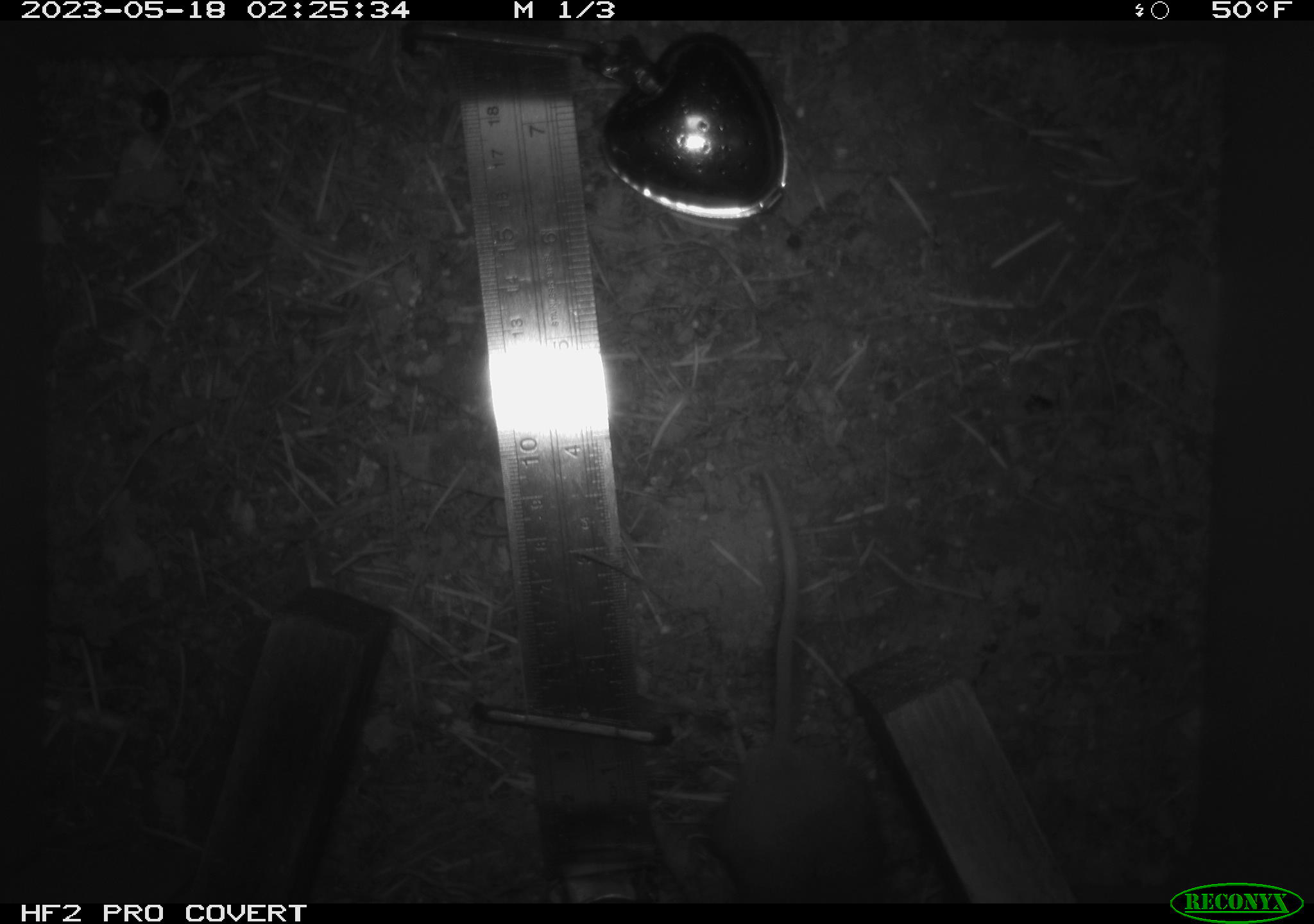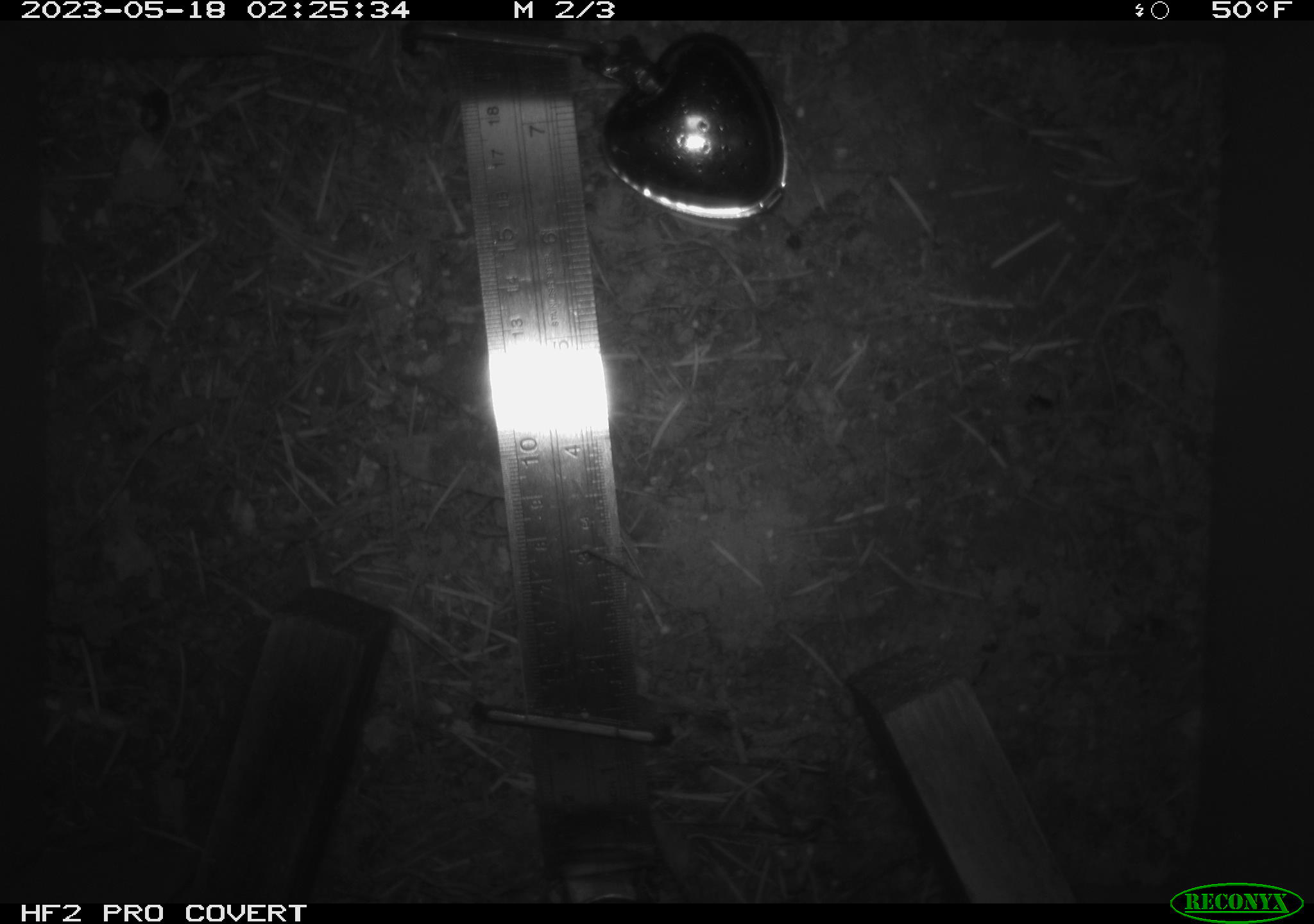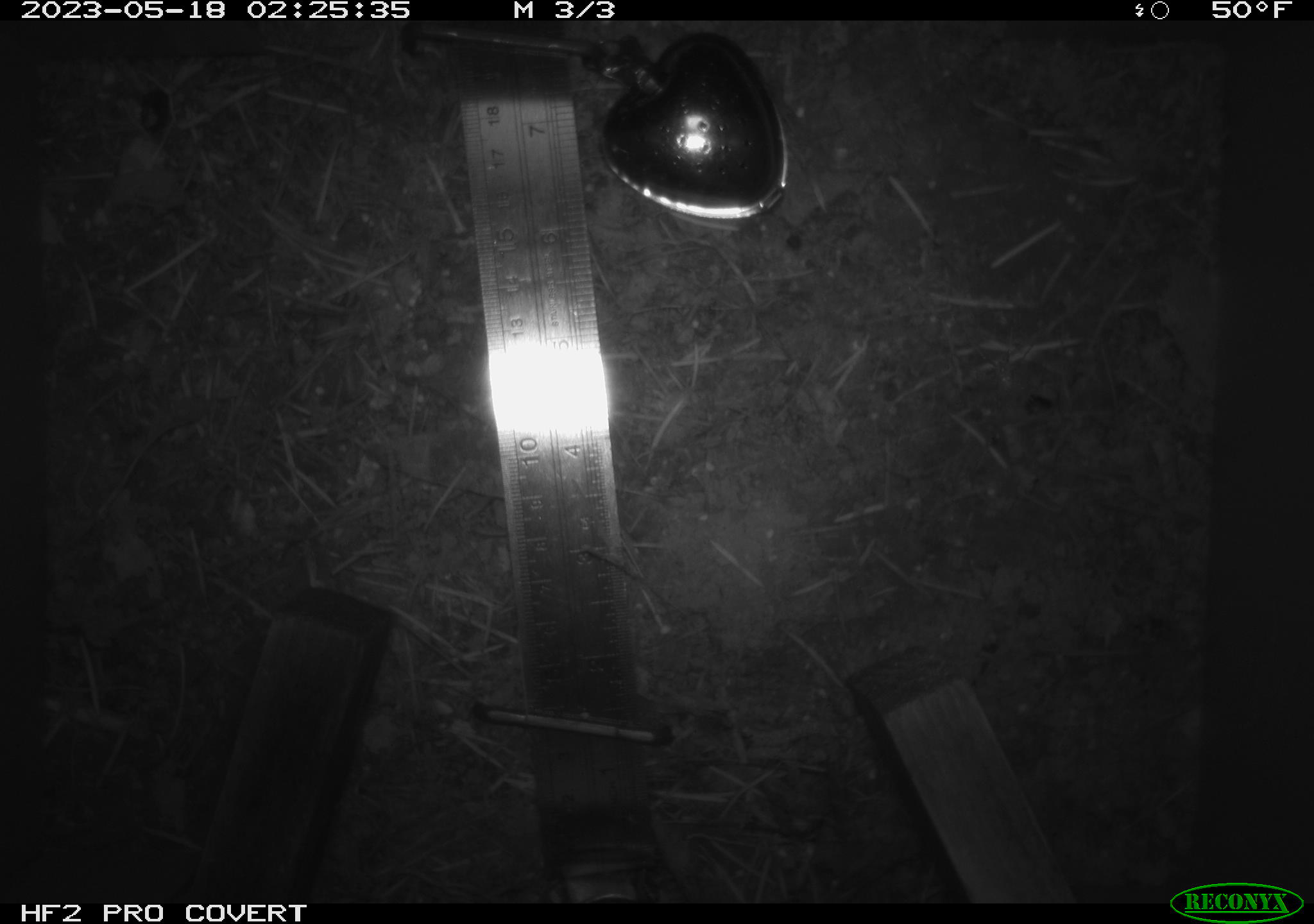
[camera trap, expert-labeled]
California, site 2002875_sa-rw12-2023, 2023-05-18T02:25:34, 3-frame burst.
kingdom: Animalia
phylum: Chordata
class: Mammalia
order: Rodentia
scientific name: Rodentia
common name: mouse species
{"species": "mouse species (Rodentia)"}